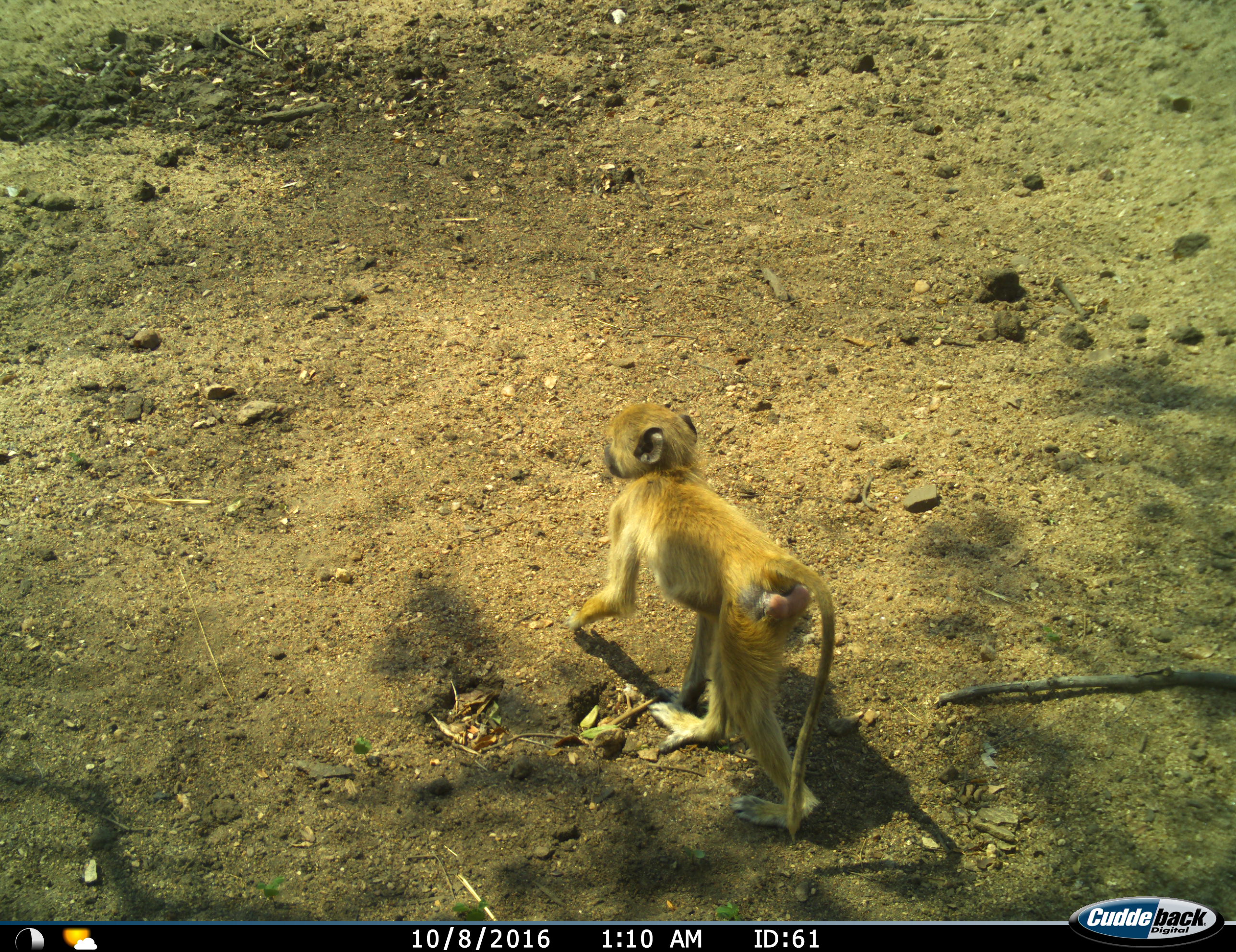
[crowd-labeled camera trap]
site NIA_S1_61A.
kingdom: Animalia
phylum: Chordata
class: Mammalia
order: Primates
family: Cercopithecidae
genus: Papio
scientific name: Papio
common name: baboon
Baboon (Papio), count 1. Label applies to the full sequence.